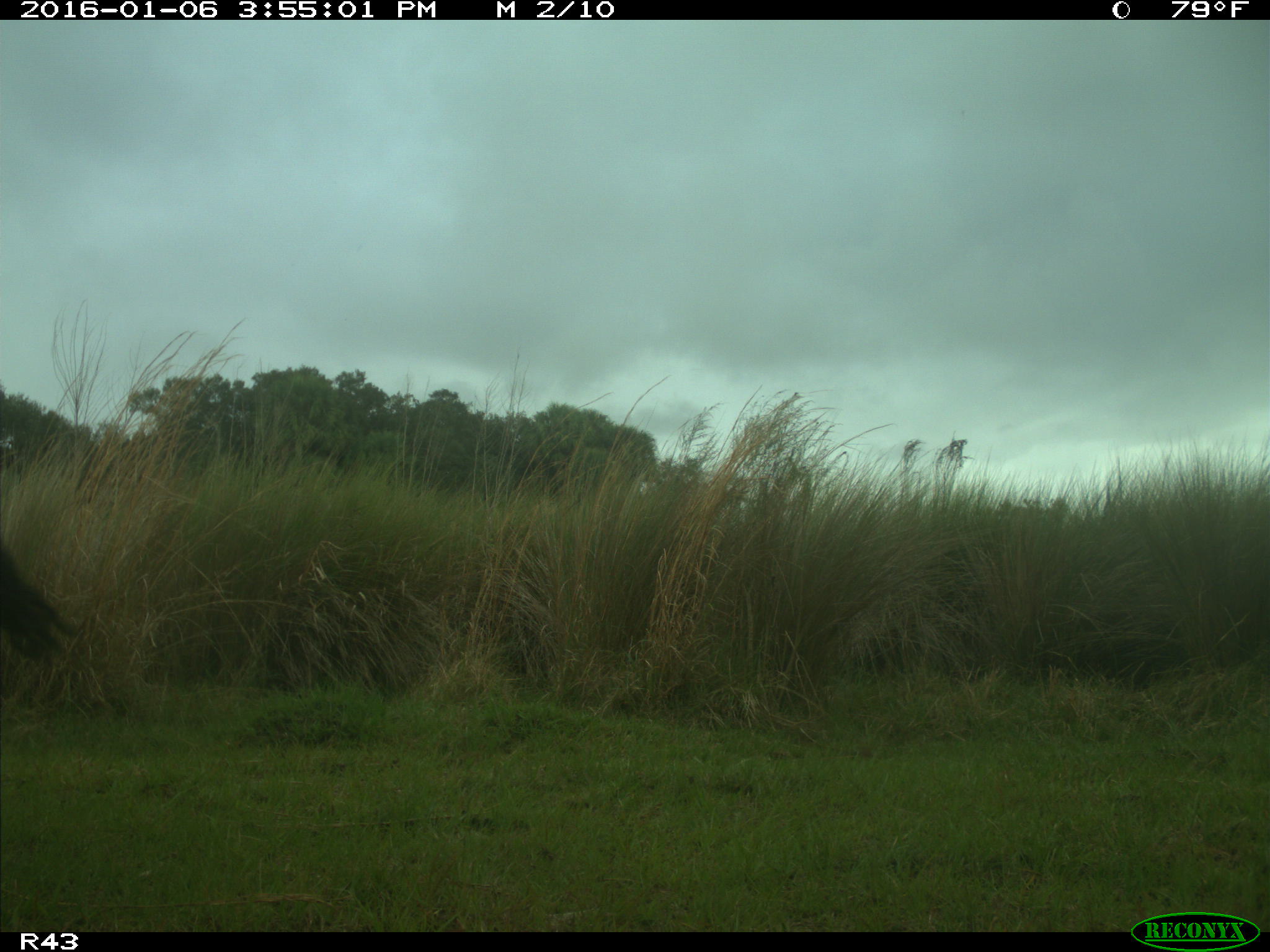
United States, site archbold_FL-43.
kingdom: Animalia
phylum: Chordata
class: Mammalia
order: Artiodactyla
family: Bovidae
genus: Bos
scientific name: Bos taurus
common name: domestic cow